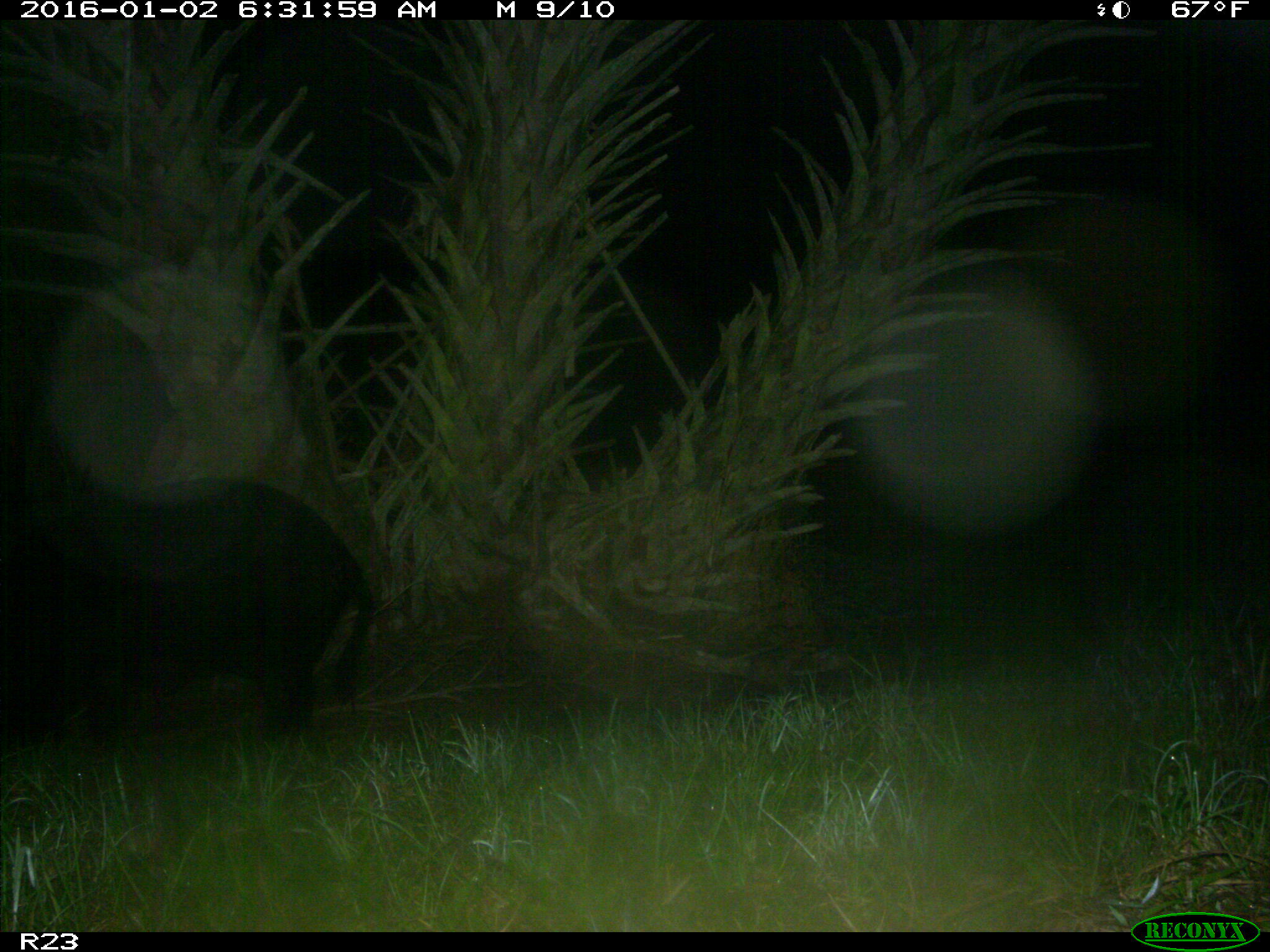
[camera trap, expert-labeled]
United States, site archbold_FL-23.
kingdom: Animalia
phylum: Chordata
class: Mammalia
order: Artiodactyla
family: Suidae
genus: Sus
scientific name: Sus scrofa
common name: wild boar